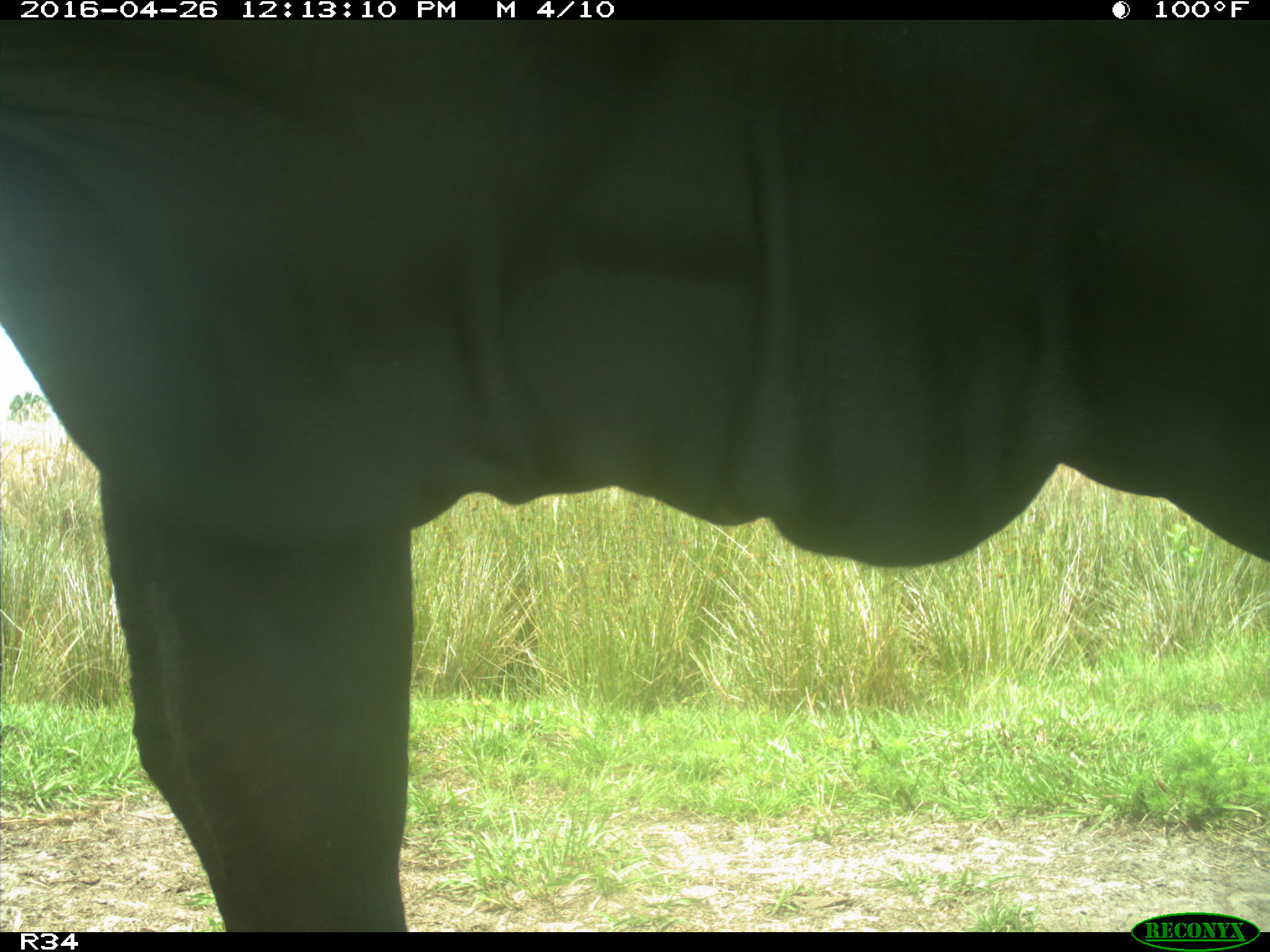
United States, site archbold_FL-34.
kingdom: Animalia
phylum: Chordata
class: Mammalia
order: Artiodactyla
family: Bovidae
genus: Bos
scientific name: Bos taurus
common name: domestic cow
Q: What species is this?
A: Bos taurus (domestic cow).